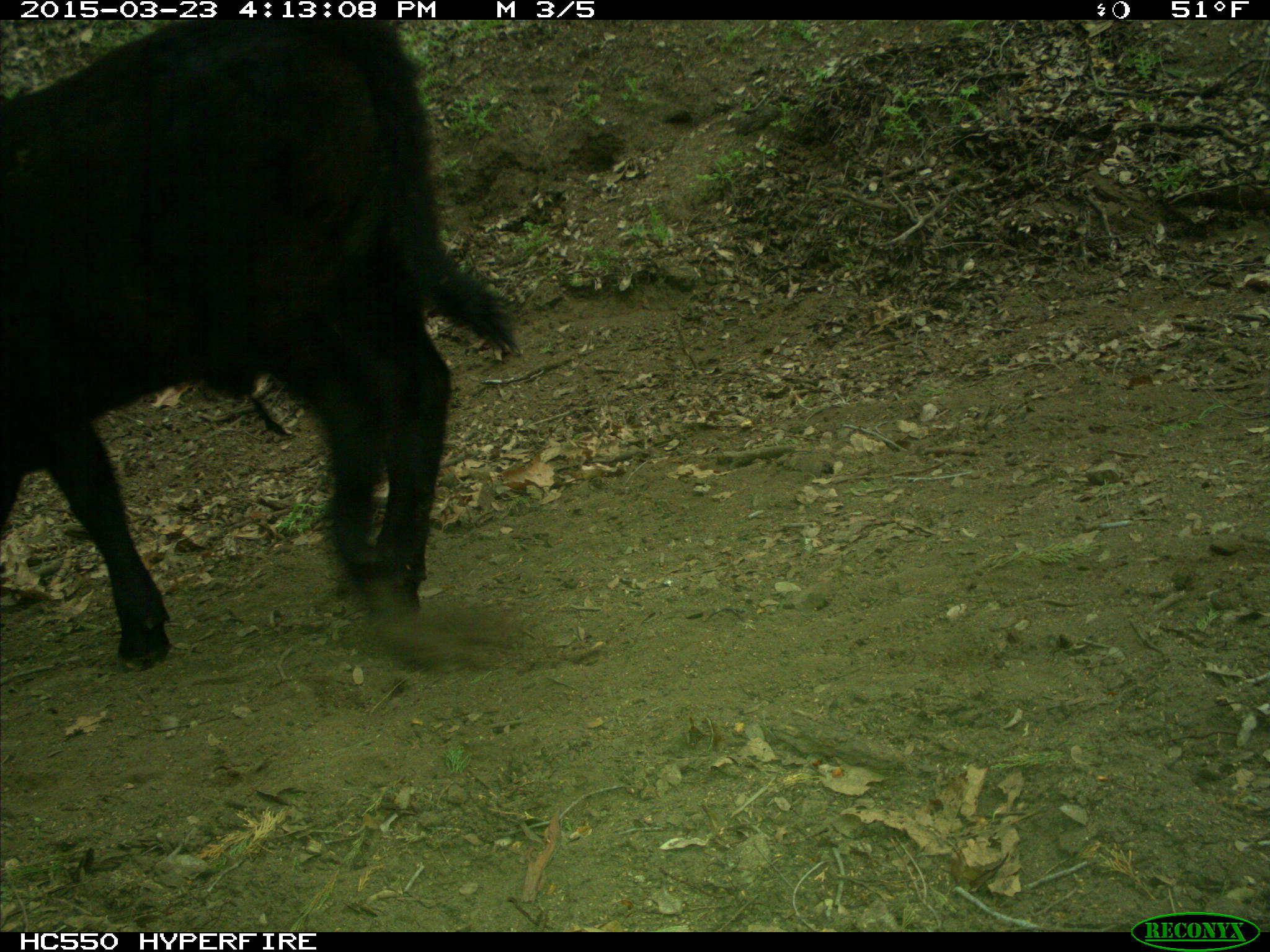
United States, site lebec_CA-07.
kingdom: Animalia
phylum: Chordata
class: Mammalia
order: Artiodactyla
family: Bovidae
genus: Bos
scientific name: Bos taurus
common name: domestic cow